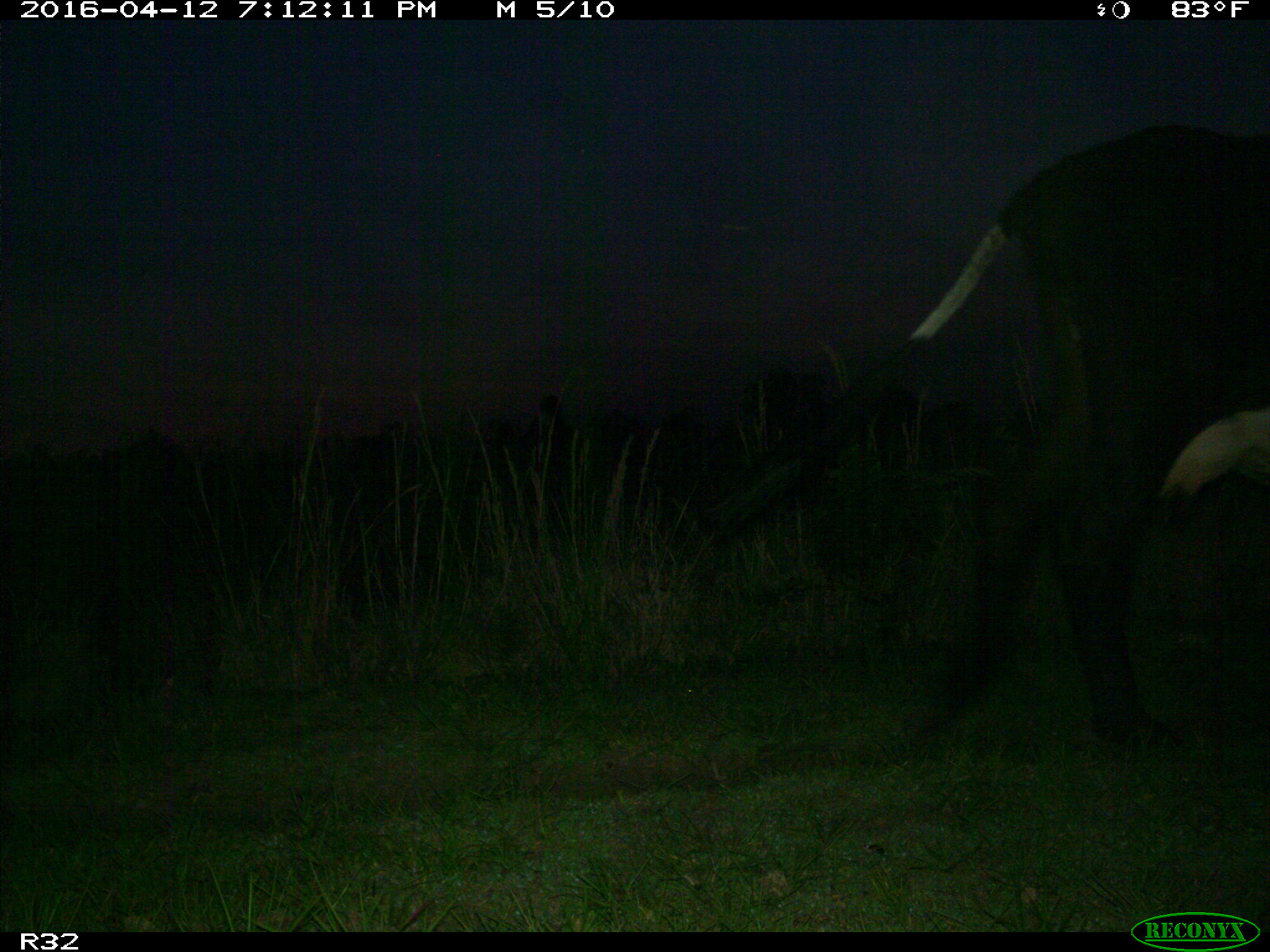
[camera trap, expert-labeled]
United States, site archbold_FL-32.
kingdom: Animalia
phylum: Chordata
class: Mammalia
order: Artiodactyla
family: Bovidae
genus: Bos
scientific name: Bos taurus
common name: domestic cow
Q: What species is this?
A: Bos taurus (domestic cow).